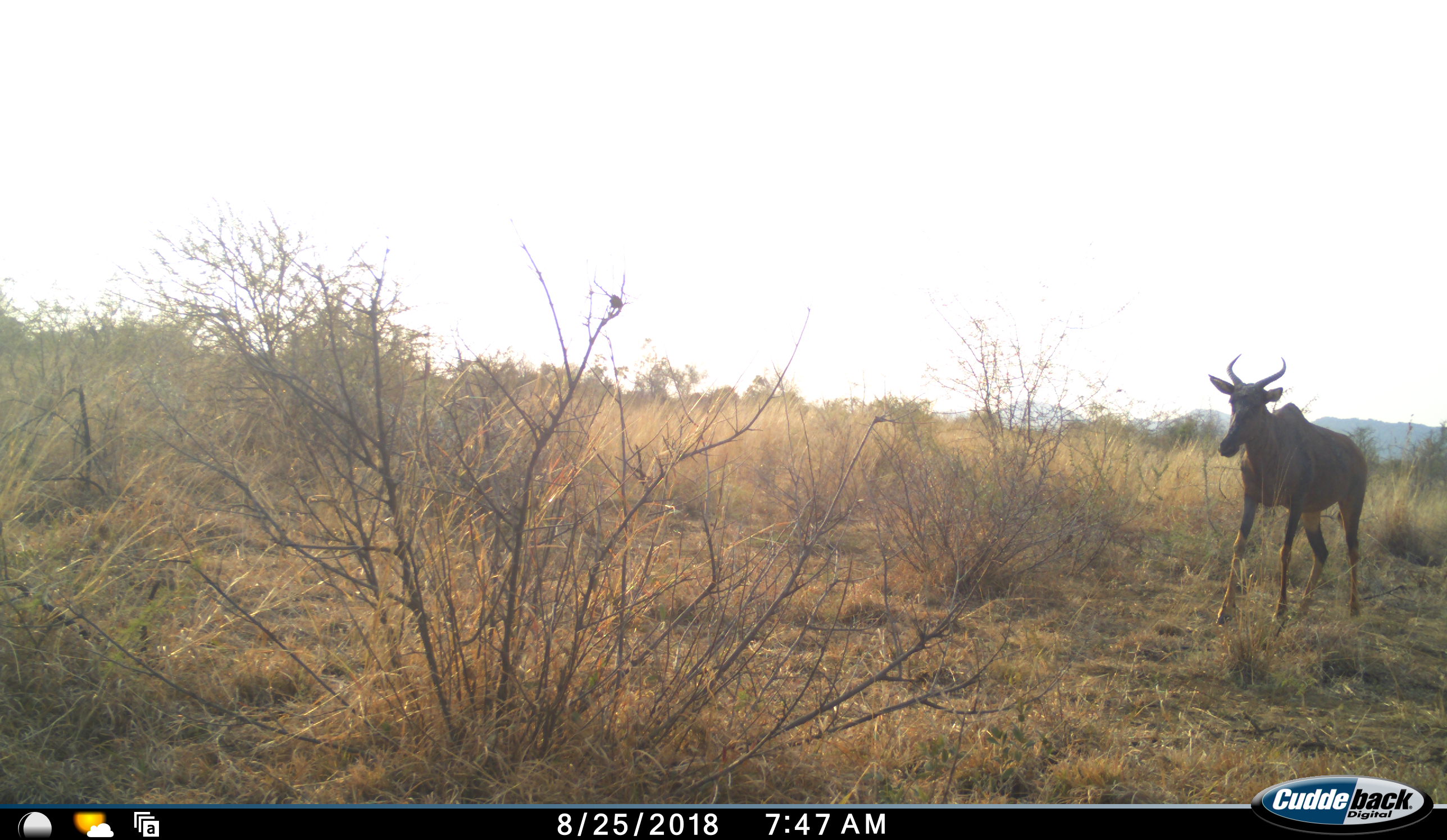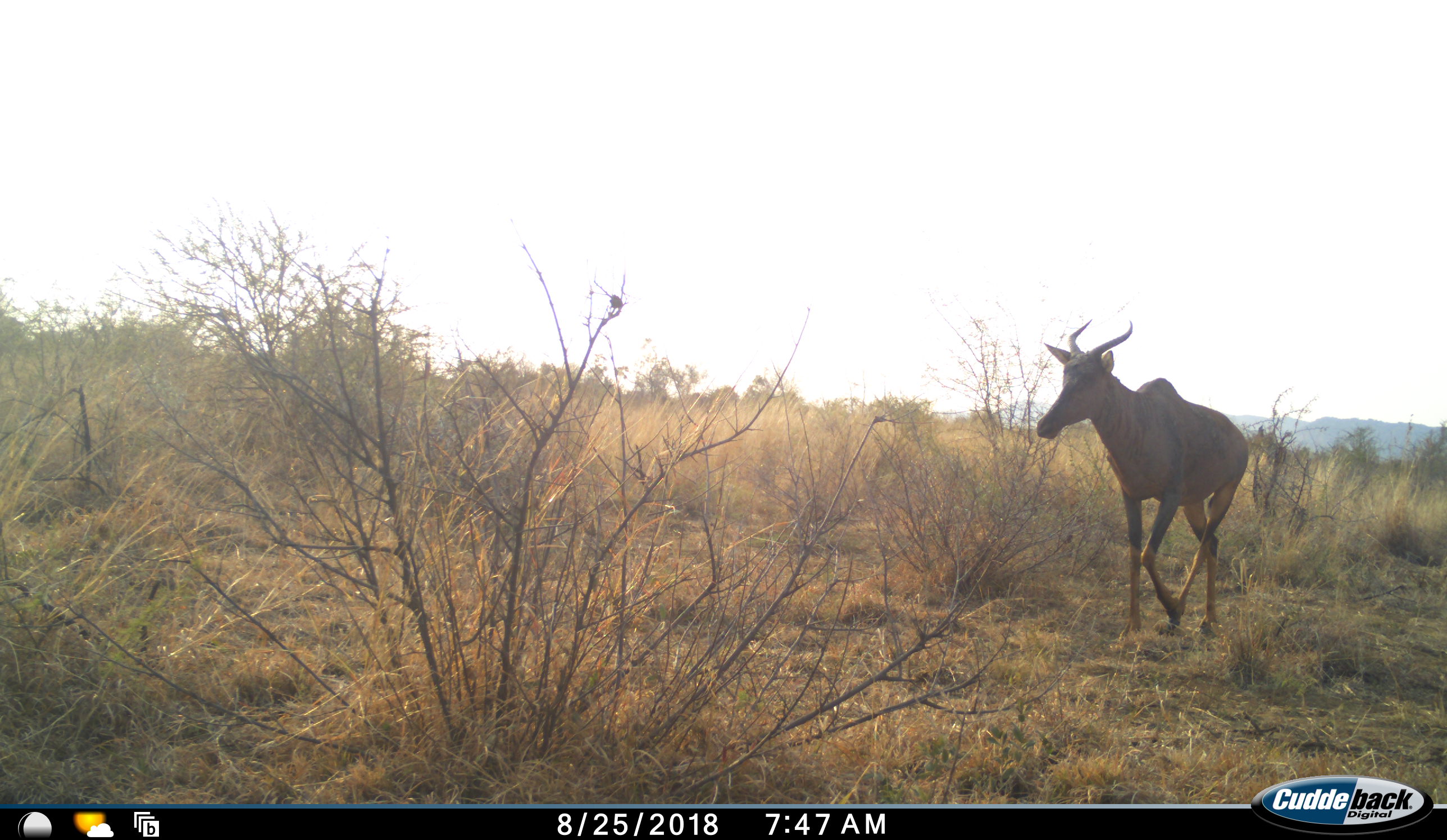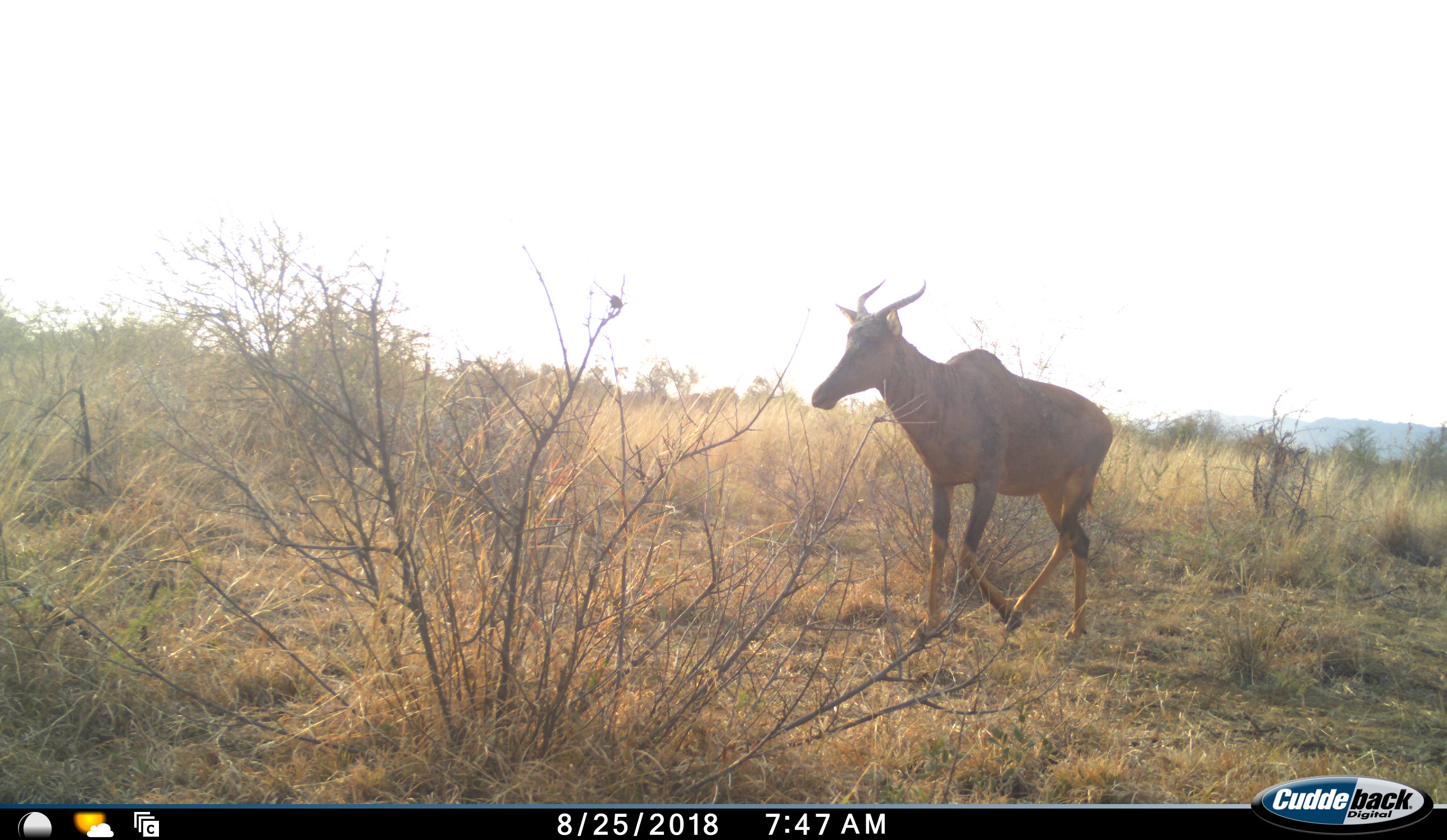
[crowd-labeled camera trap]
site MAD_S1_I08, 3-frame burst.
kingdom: Animalia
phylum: Chordata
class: Mammalia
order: Artiodactyla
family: Bovidae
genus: Damaliscus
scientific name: Damaliscus lunatus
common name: tsessebe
Tsessebe (Damaliscus lunatus), count 1. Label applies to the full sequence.